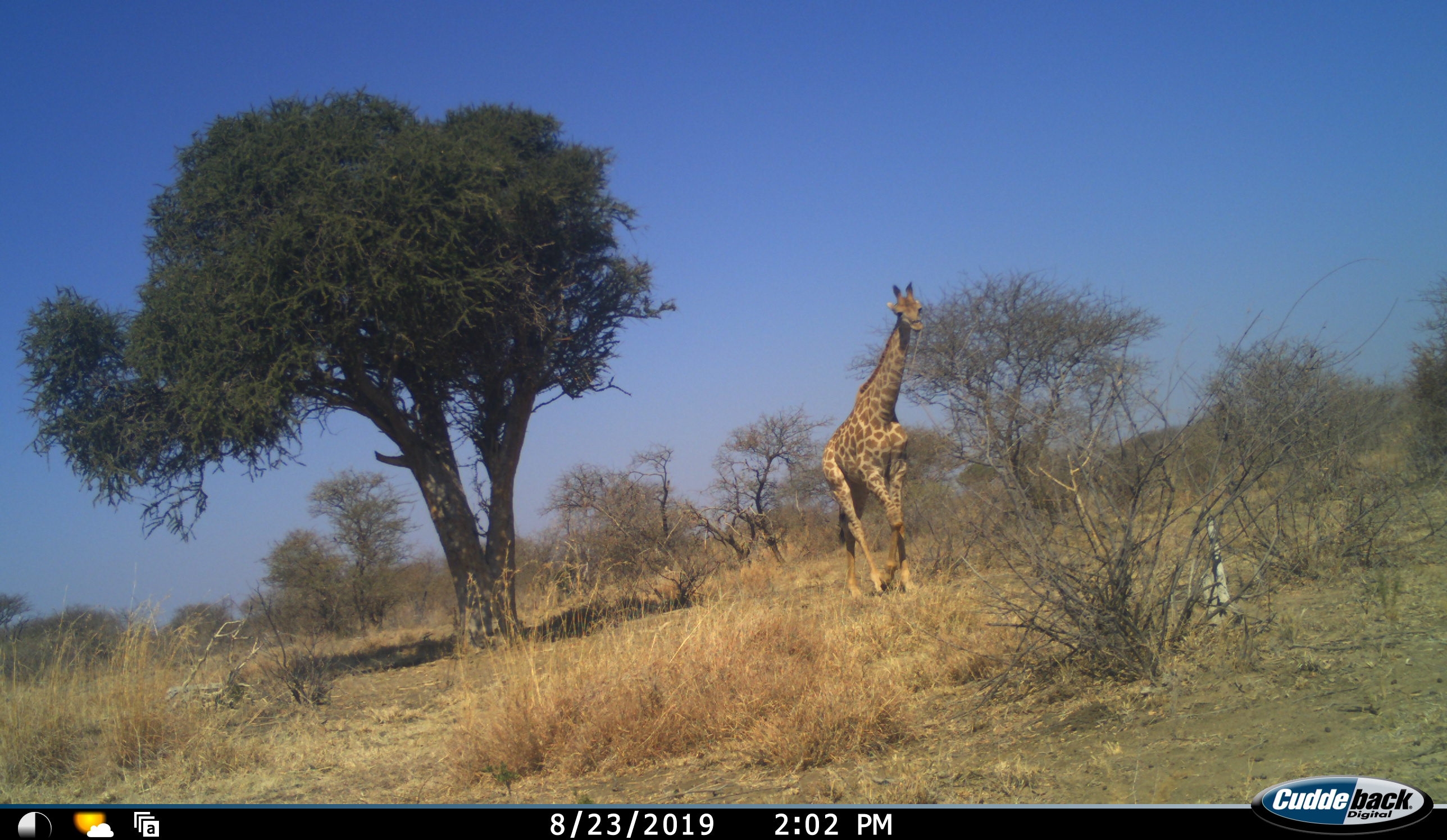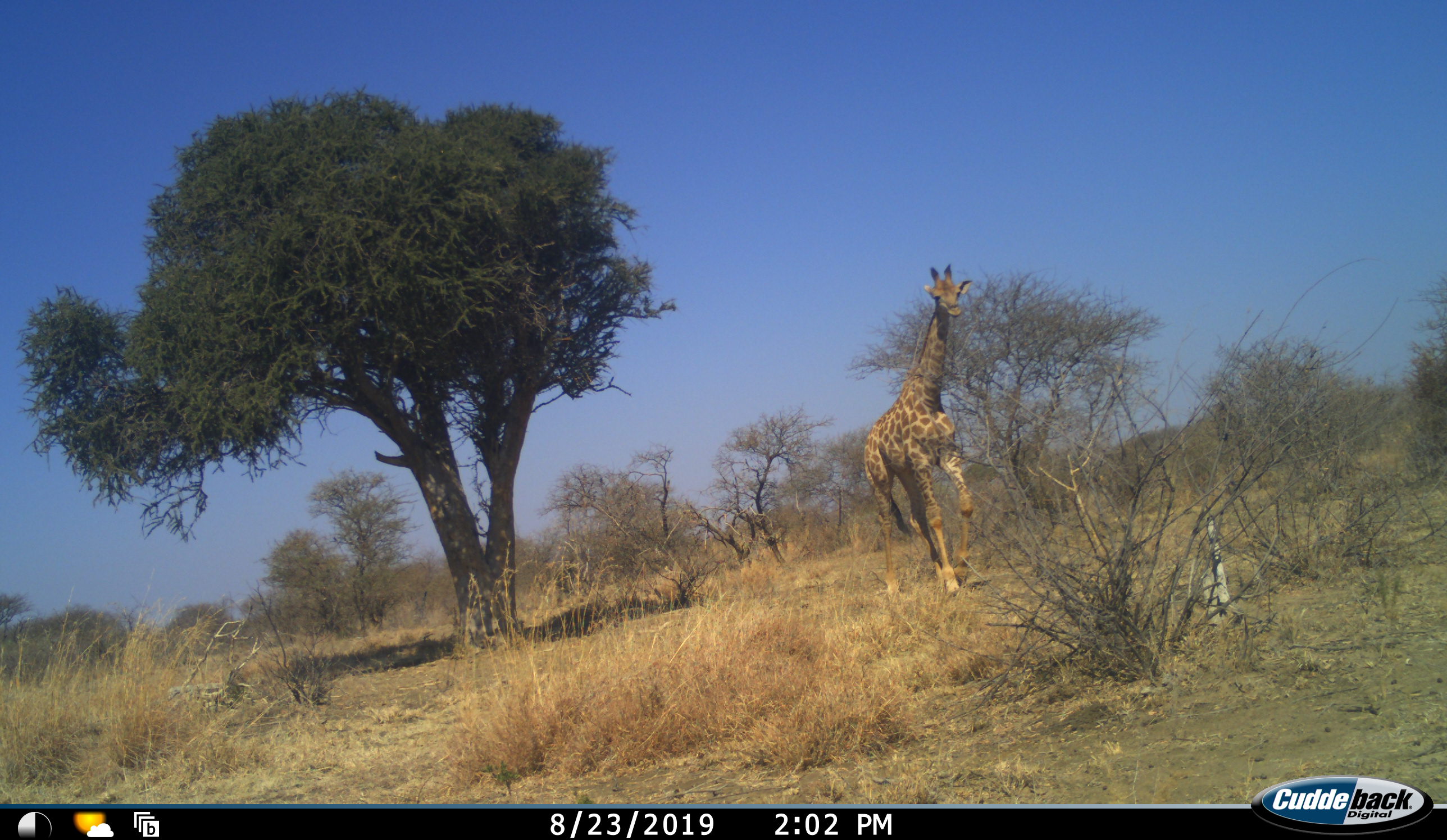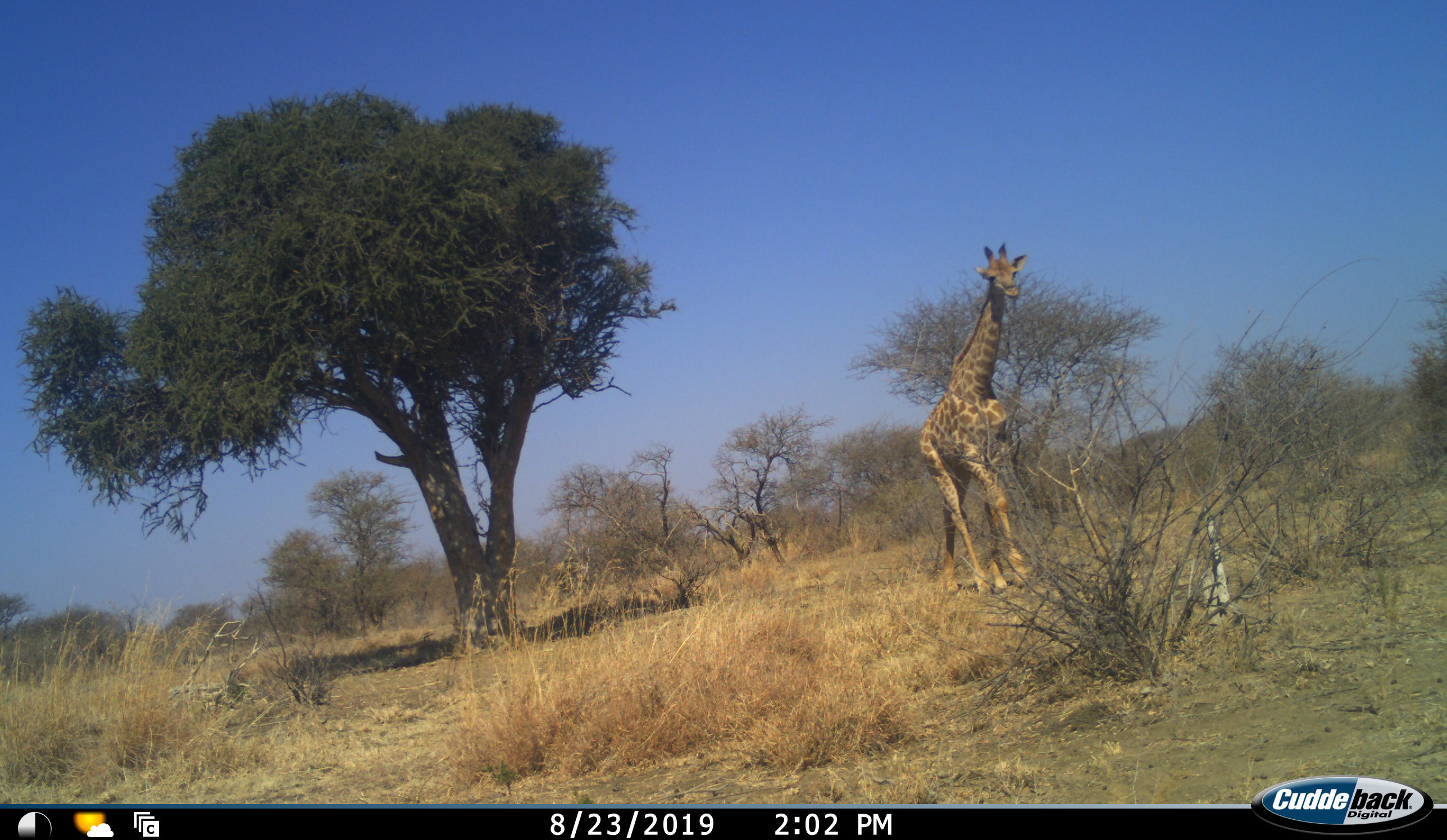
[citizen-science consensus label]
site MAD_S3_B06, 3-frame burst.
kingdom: Animalia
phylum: Chordata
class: Mammalia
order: Artiodactyla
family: Giraffidae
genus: Giraffa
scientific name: Giraffa camelopardalis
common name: giraffe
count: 1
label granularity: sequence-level